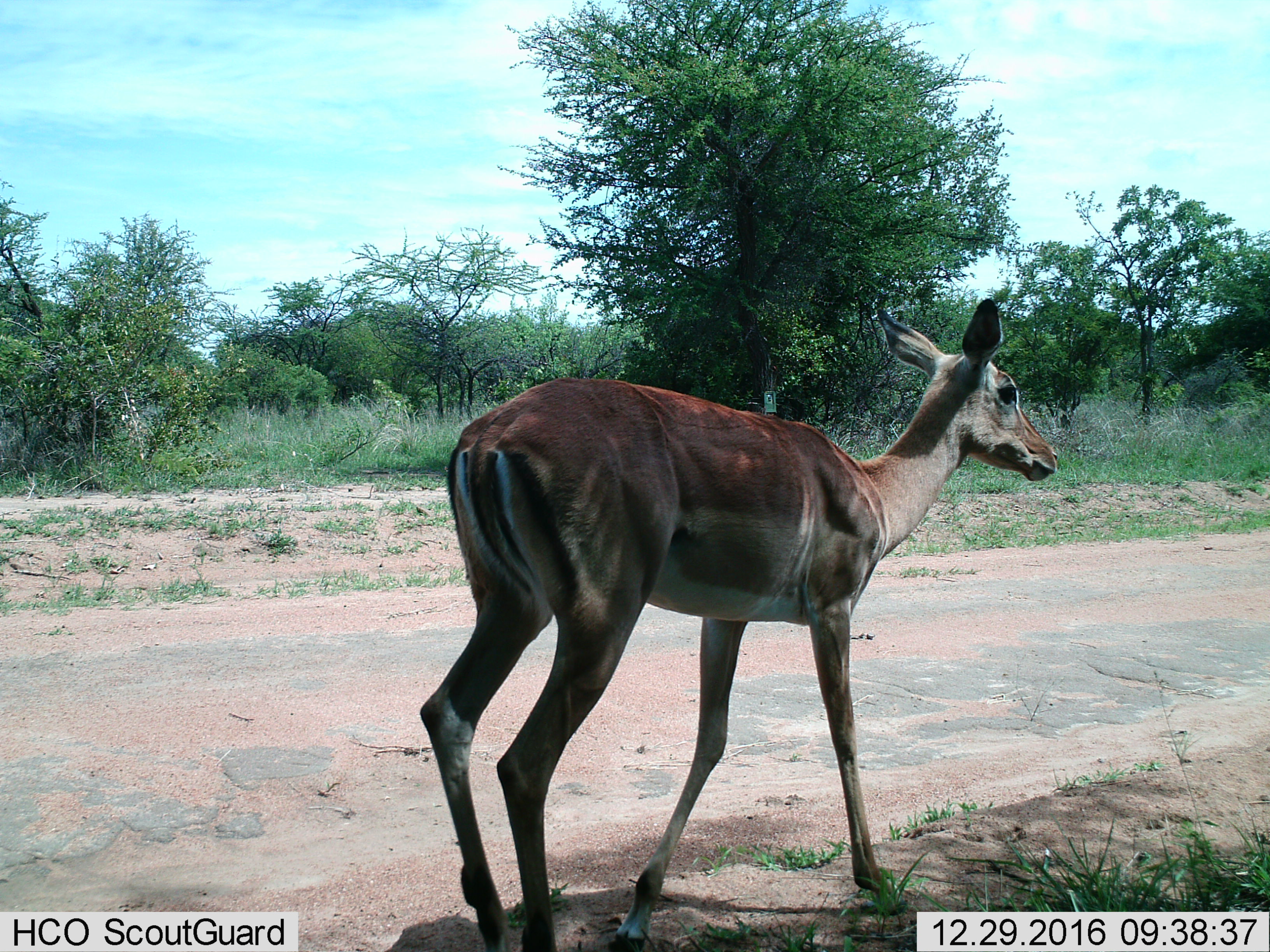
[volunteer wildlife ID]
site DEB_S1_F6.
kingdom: Animalia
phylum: Chordata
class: Mammalia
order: Artiodactyla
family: Bovidae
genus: Aepyceros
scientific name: Aepyceros melampus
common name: impala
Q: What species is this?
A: Impala (Aepyceros melampus).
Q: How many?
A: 1.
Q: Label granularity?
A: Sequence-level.